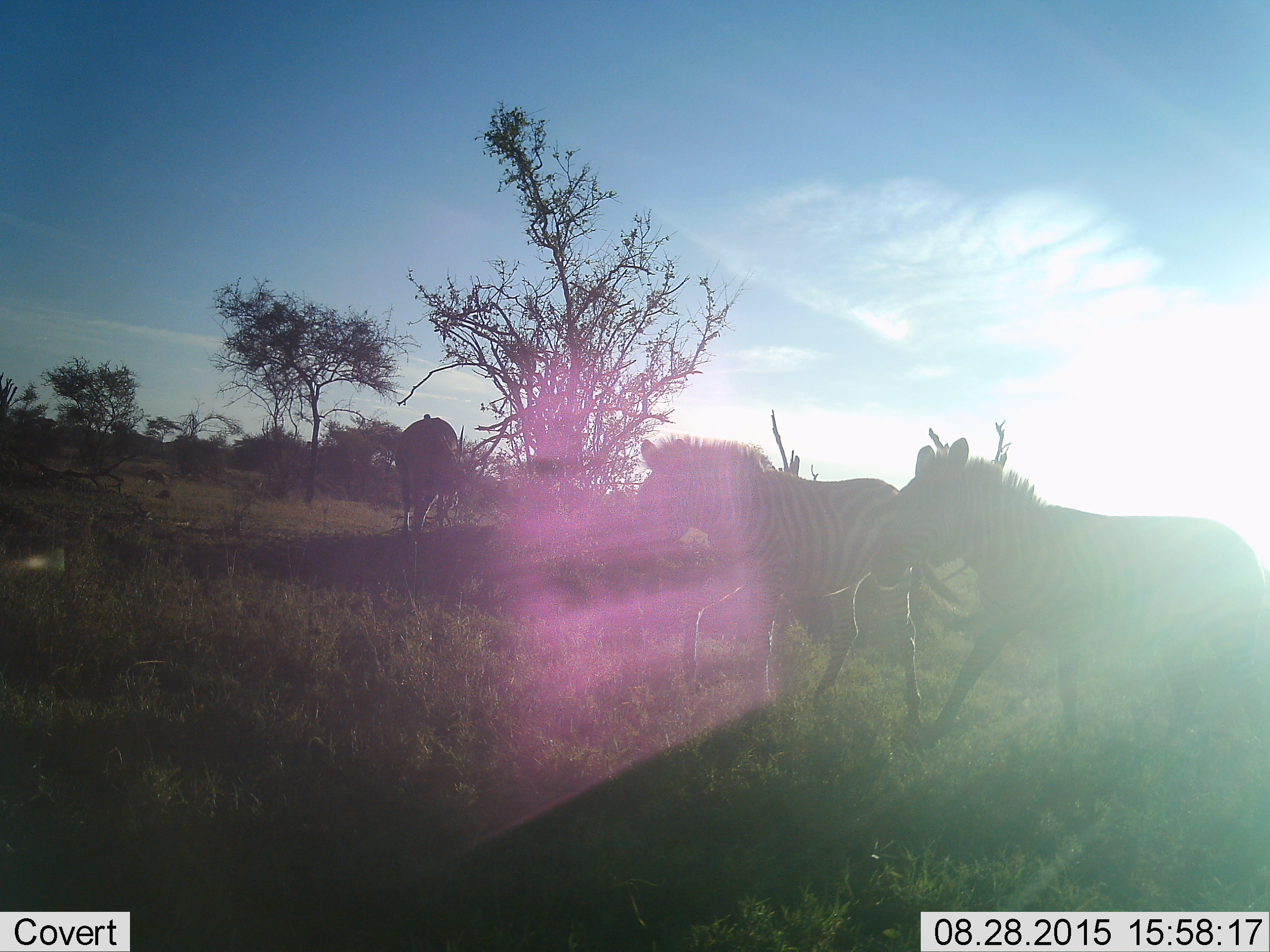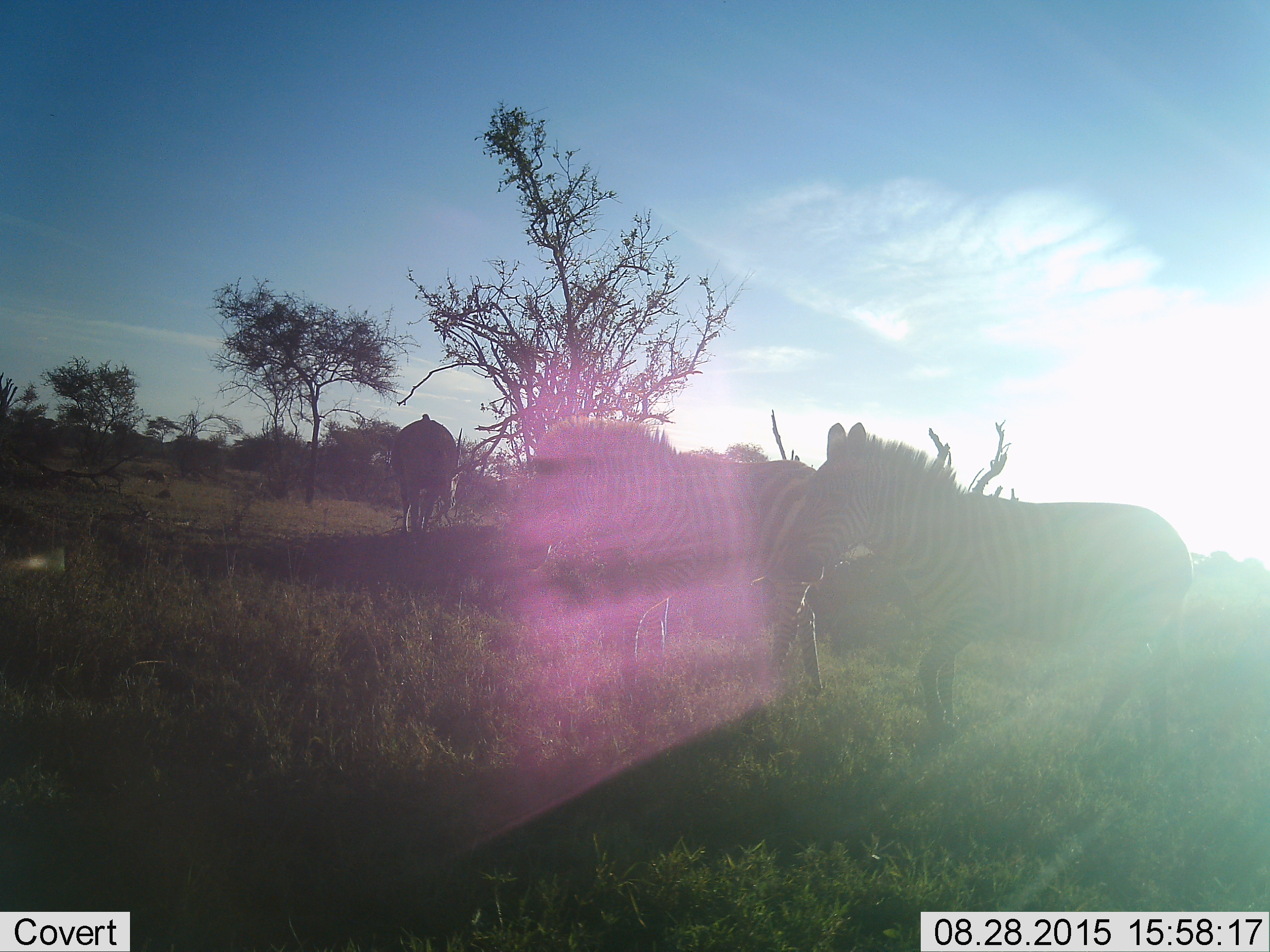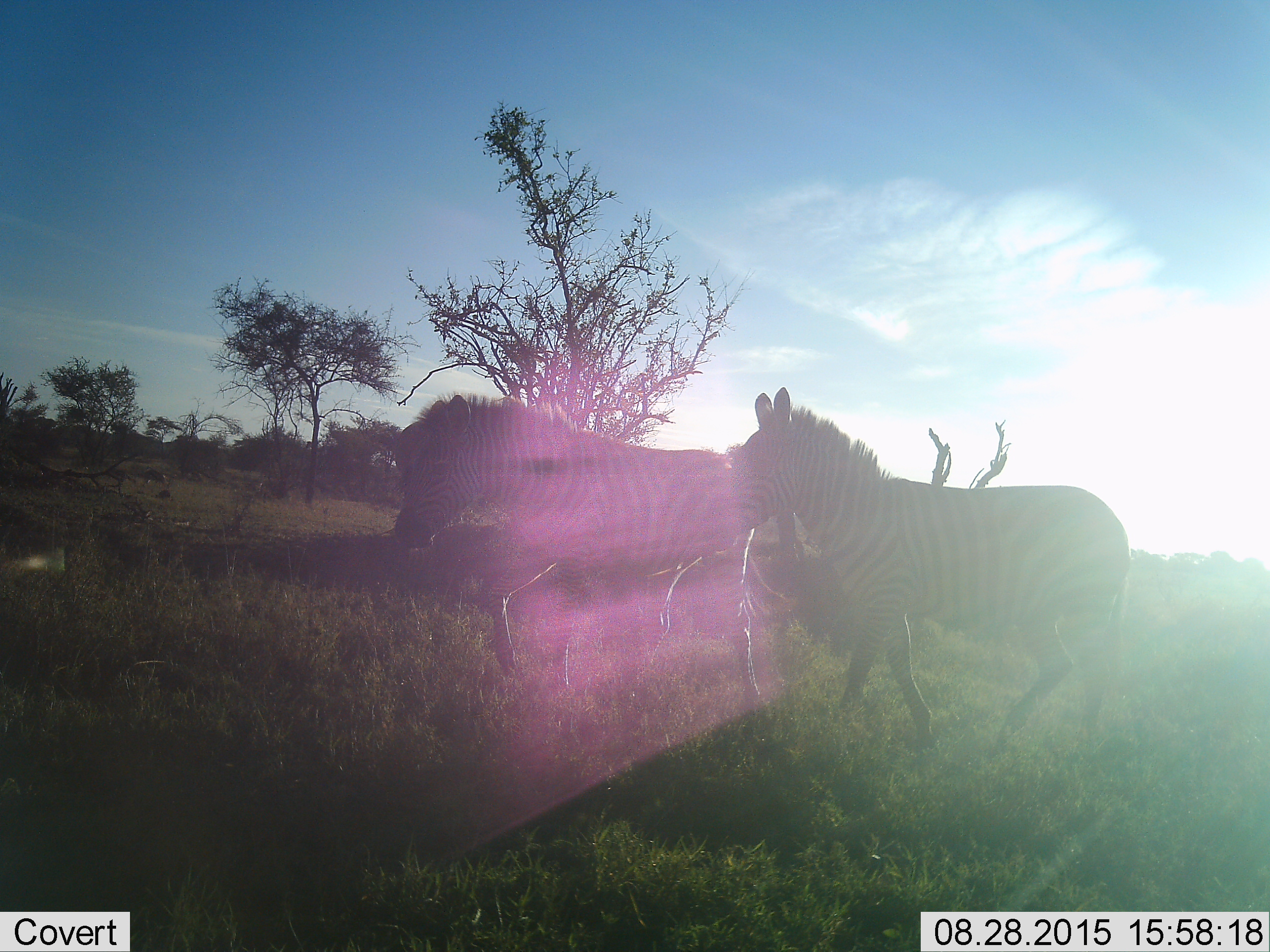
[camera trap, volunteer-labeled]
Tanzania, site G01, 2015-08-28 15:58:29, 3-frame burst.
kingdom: Animalia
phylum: Chordata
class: Mammalia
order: Perissodactyla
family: Equidae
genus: Equus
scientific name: Equus quagga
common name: plains zebra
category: zebra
Zebra (plains zebra) (Equus quagga), count 2. Behavior (volunteer vote fractions): standing 20%, resting 0%, moving 90%, interacting 0%. Young present (vote fraction): 5%. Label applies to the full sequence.